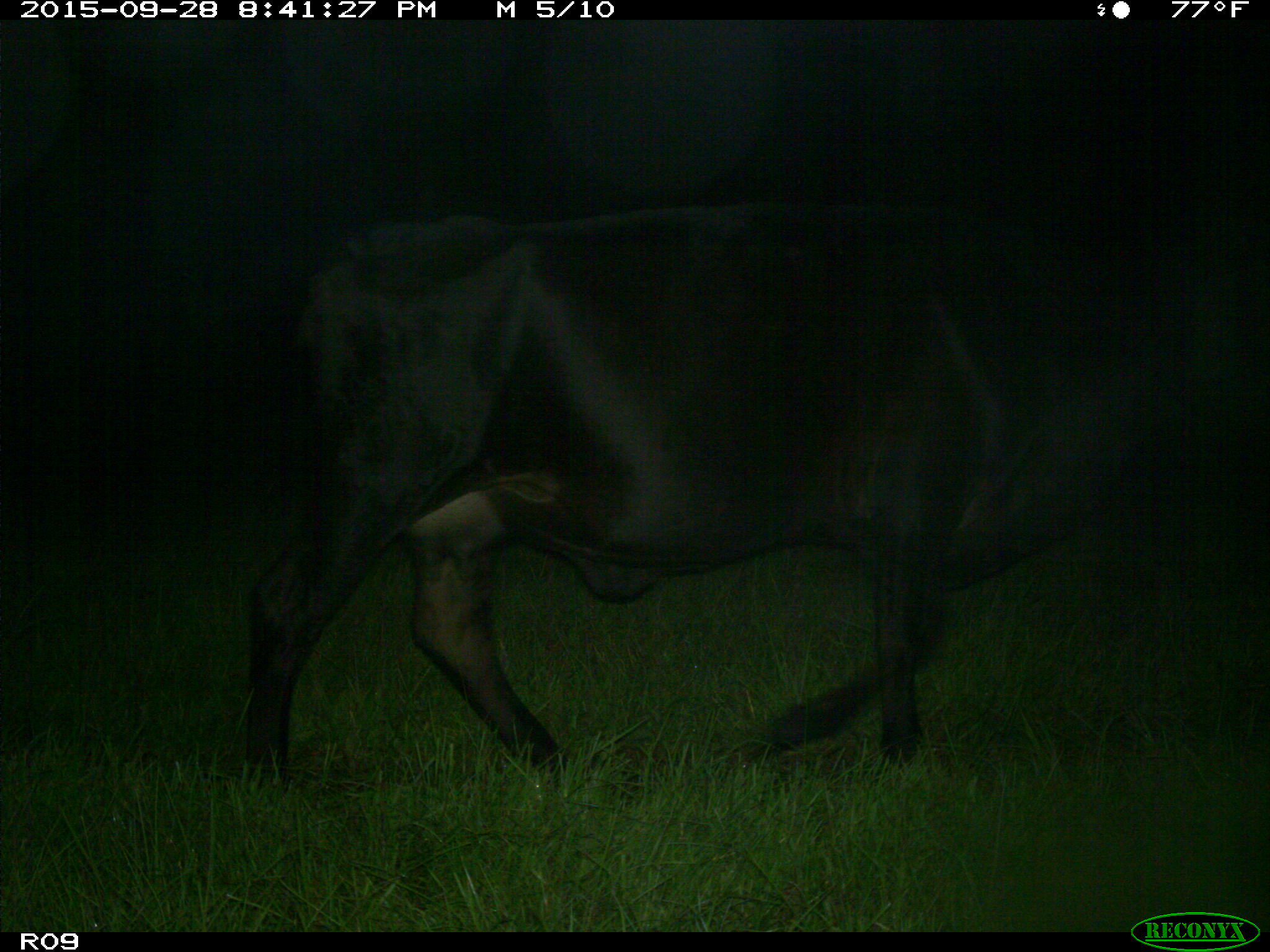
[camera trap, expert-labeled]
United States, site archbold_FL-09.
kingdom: Animalia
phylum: Chordata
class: Mammalia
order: Artiodactyla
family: Bovidae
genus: Bos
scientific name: Bos taurus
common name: domestic cow